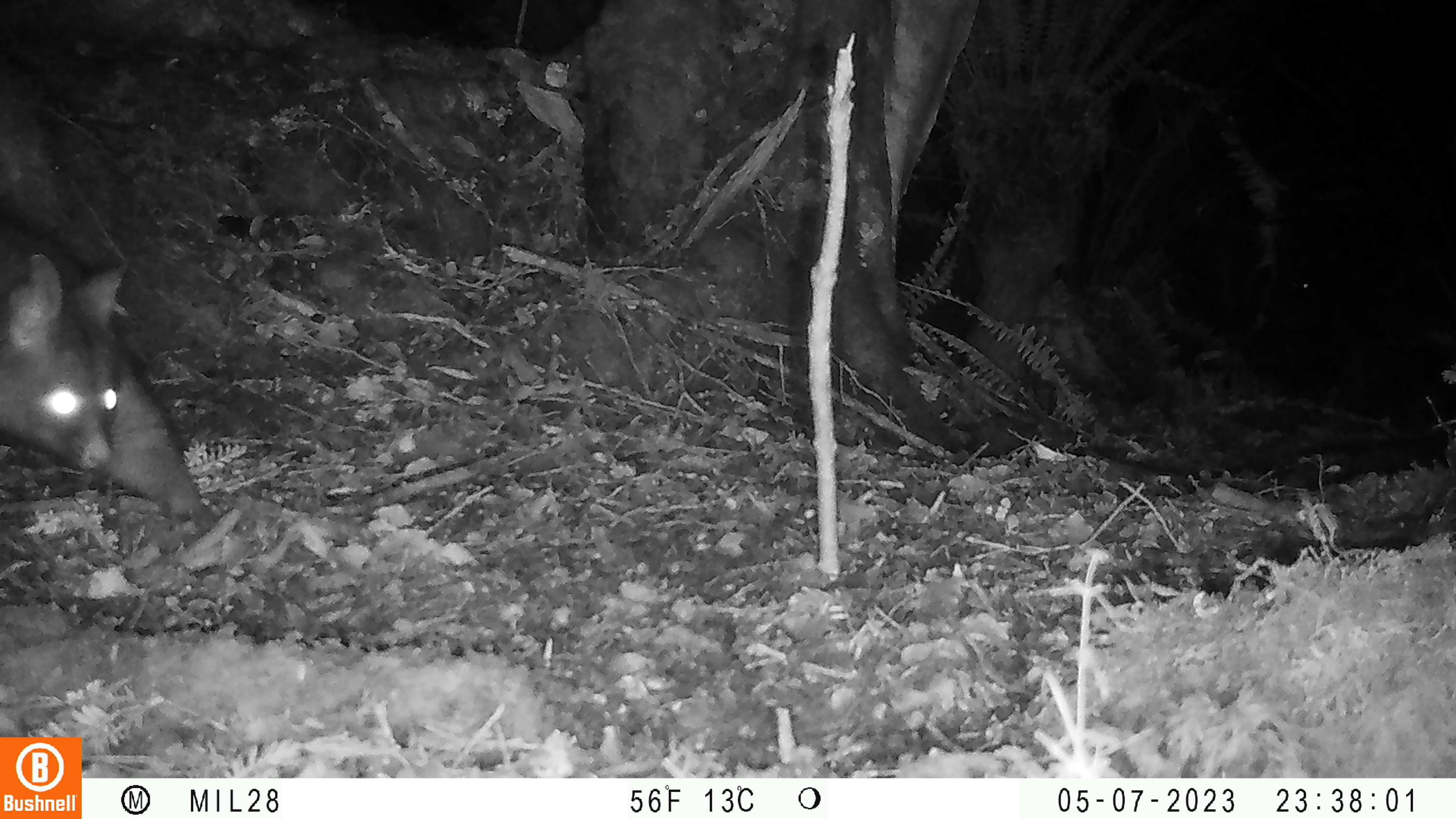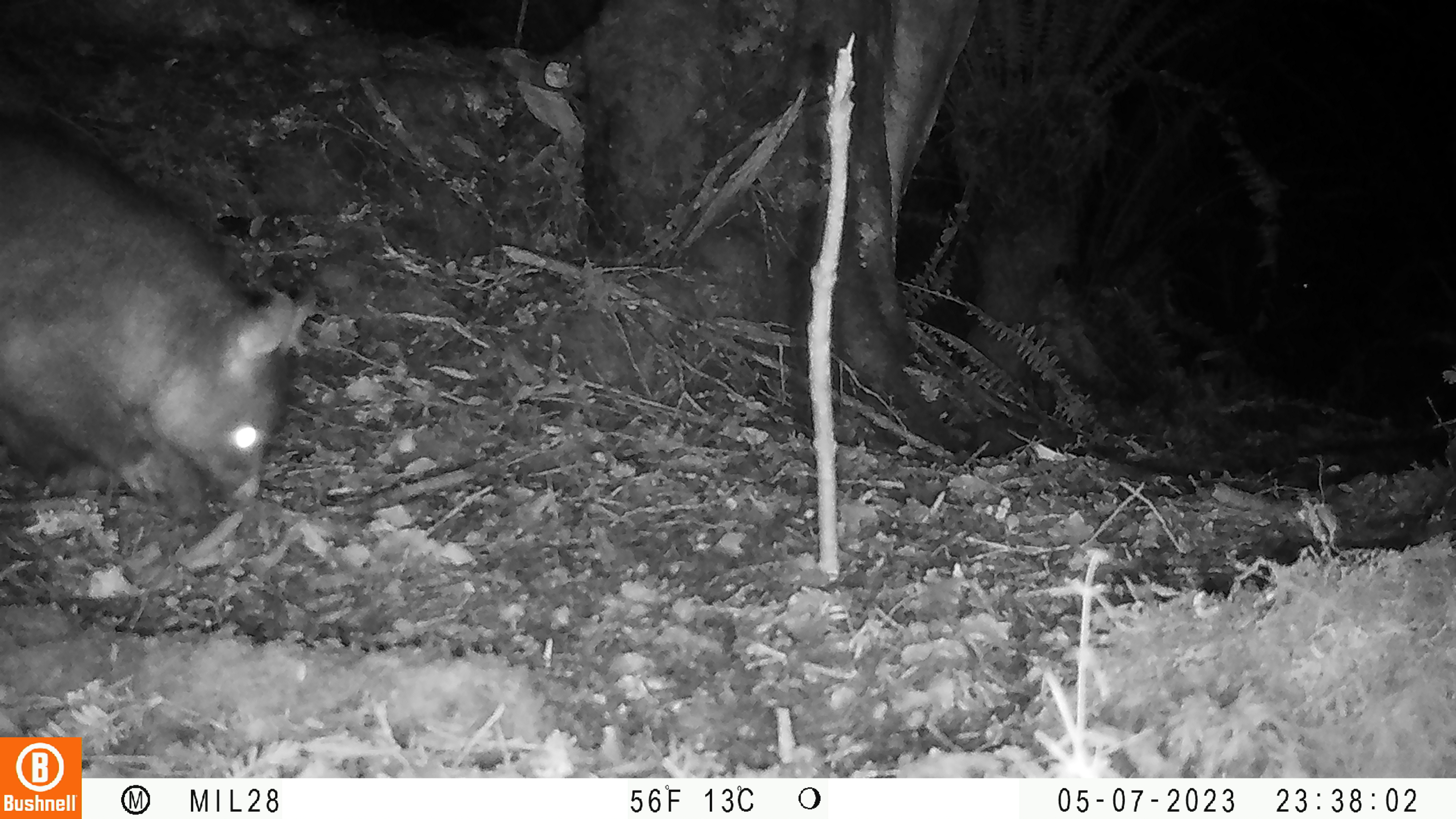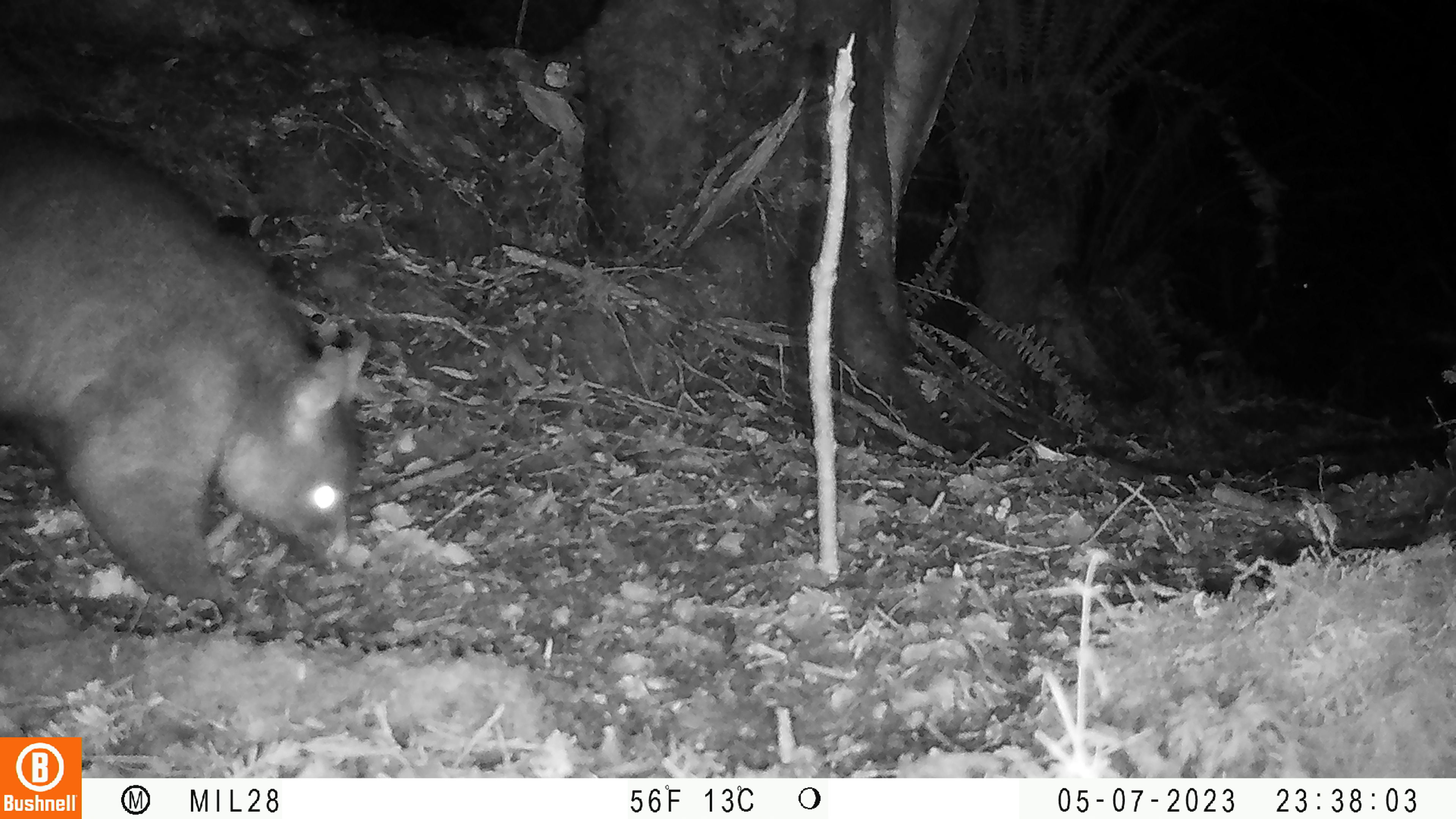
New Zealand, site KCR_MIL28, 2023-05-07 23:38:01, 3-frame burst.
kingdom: Animalia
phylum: Chordata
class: Mammalia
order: Diprotodontia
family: Phalangeridae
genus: Trichosurus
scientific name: Trichosurus vulpecula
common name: common brushtail possum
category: possum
Possum (common brushtail possum) (Trichosurus vulpecula).